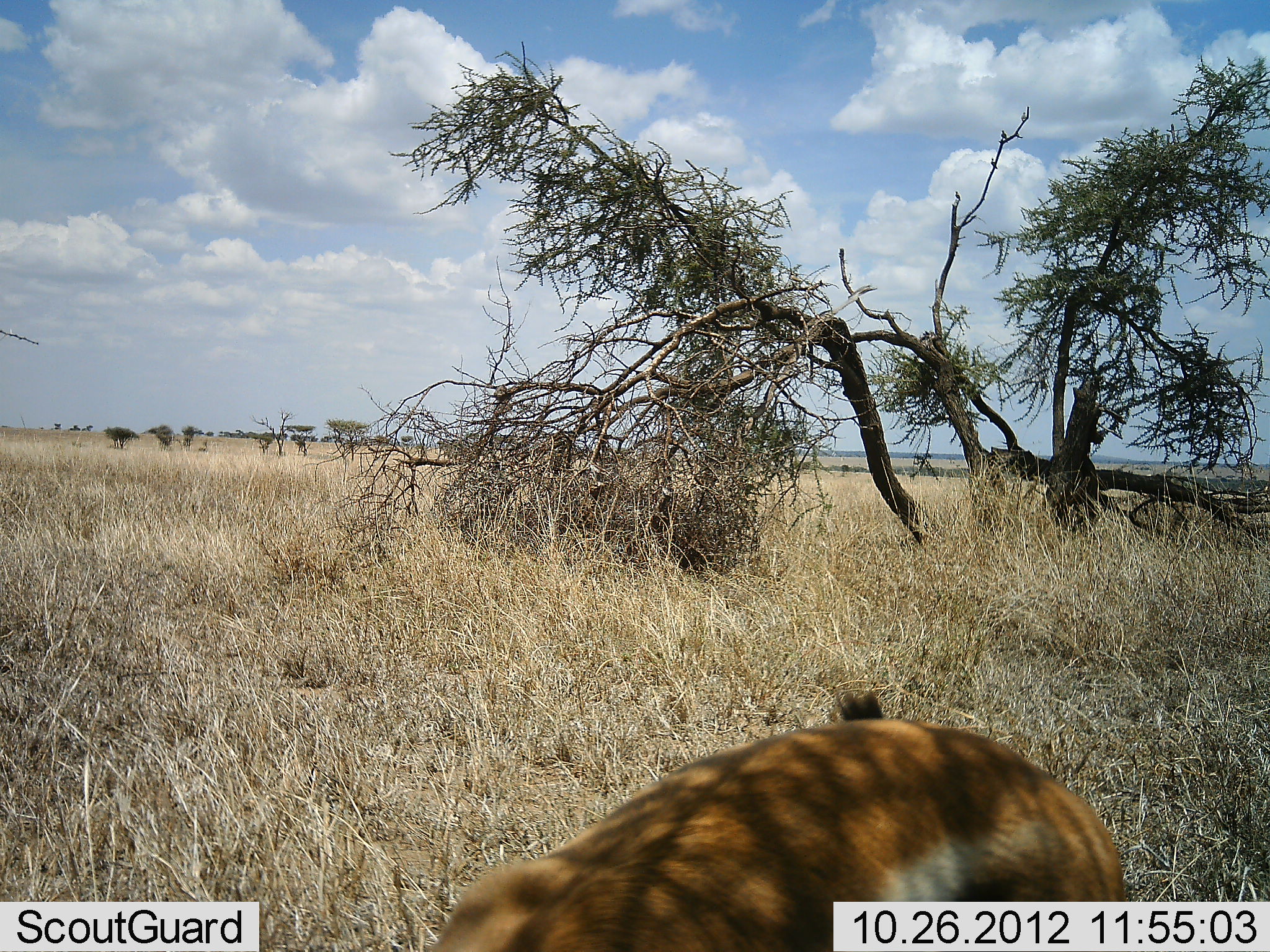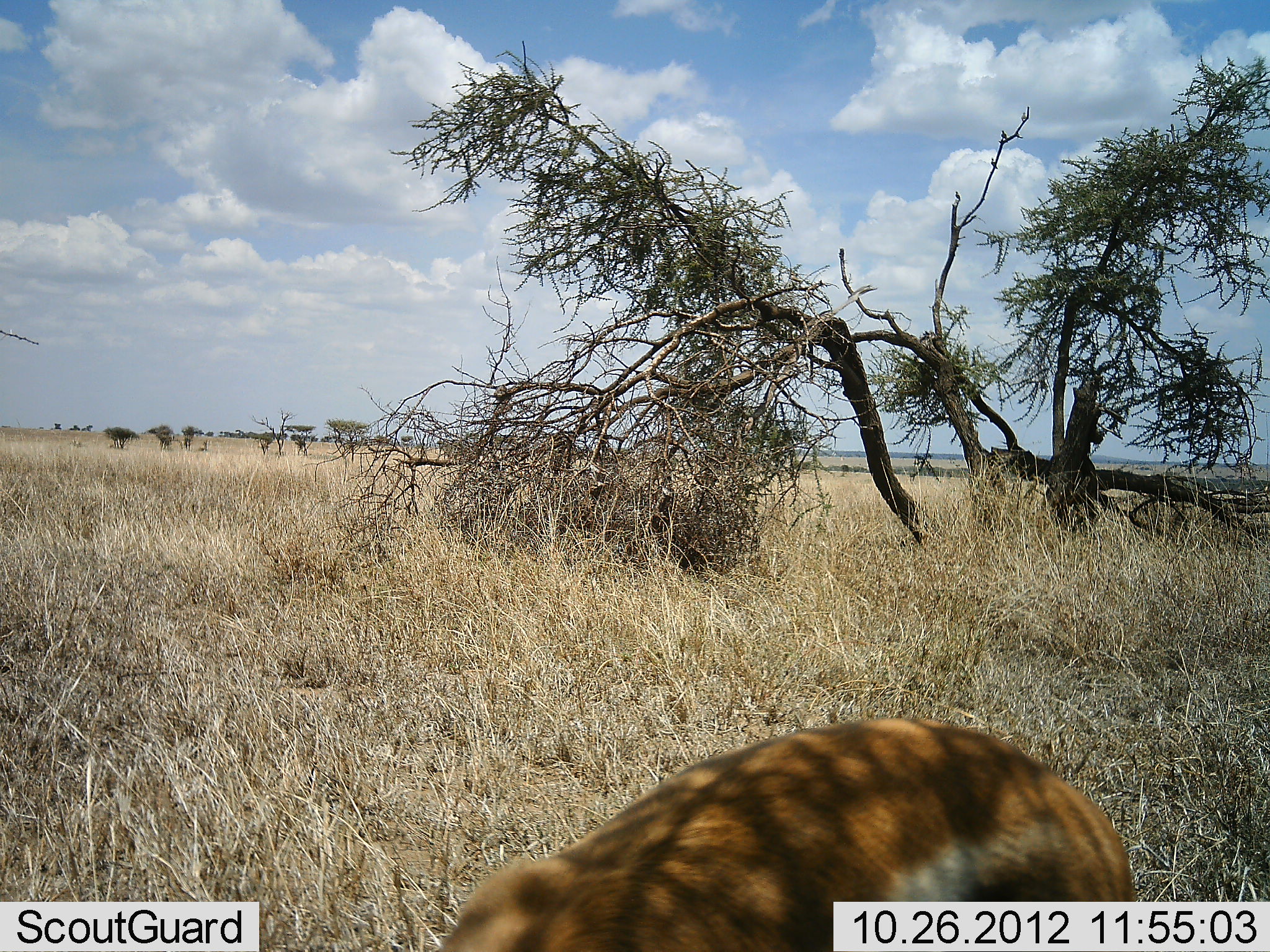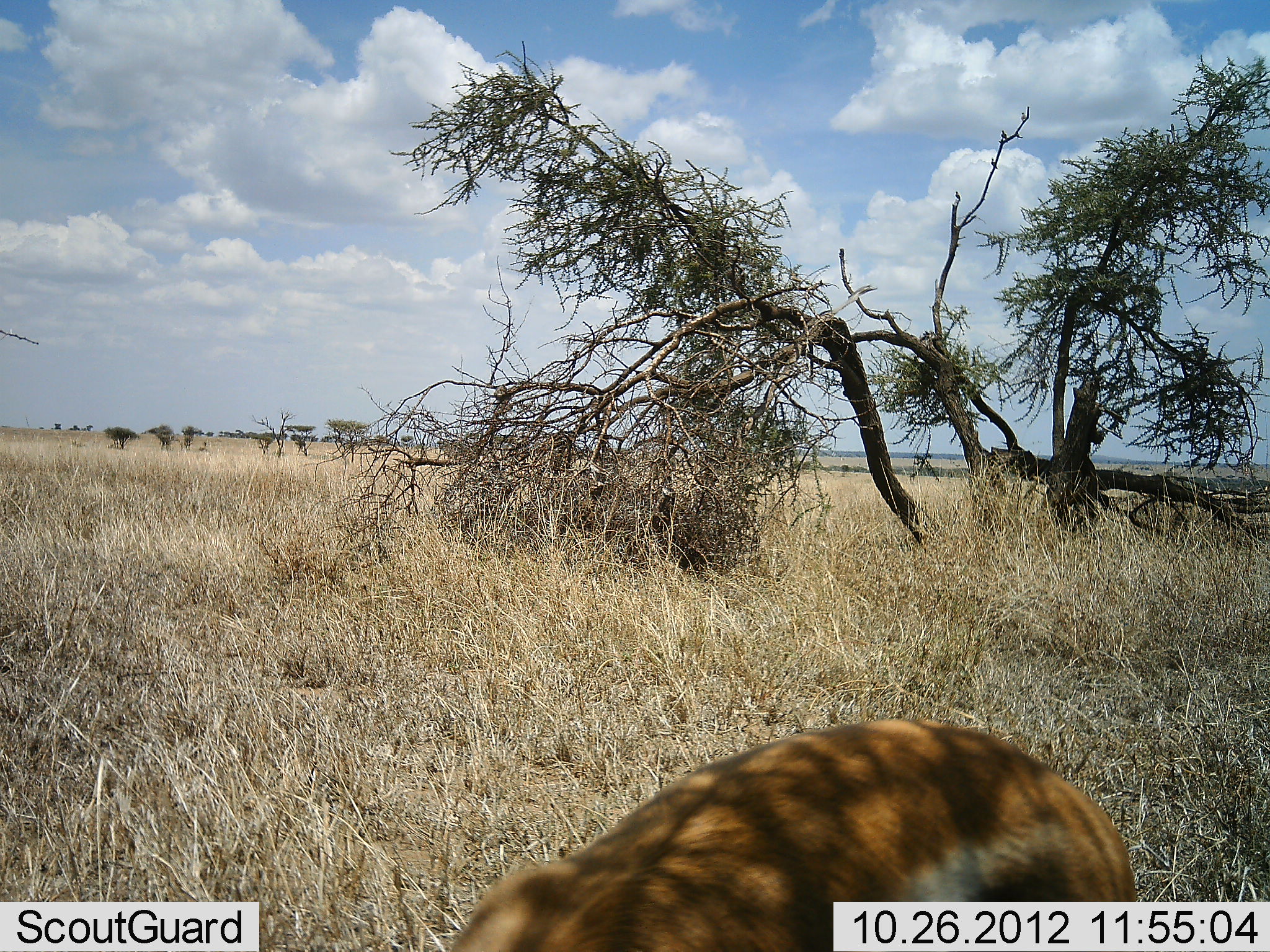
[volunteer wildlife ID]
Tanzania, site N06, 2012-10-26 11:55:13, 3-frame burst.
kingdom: Animalia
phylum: Chordata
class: Mammalia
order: Artiodactyla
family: Bovidae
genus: Eudorcas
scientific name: Eudorcas thomsonii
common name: thomson's gazelle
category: gazellethomsons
Gazellethomsons (thomson's gazelle) (Eudorcas thomsonii), count 1. Behavior (volunteer vote fractions): standing 50%, resting 0%, moving 10%, interacting 0%. Young present (vote fraction): 0%. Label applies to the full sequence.